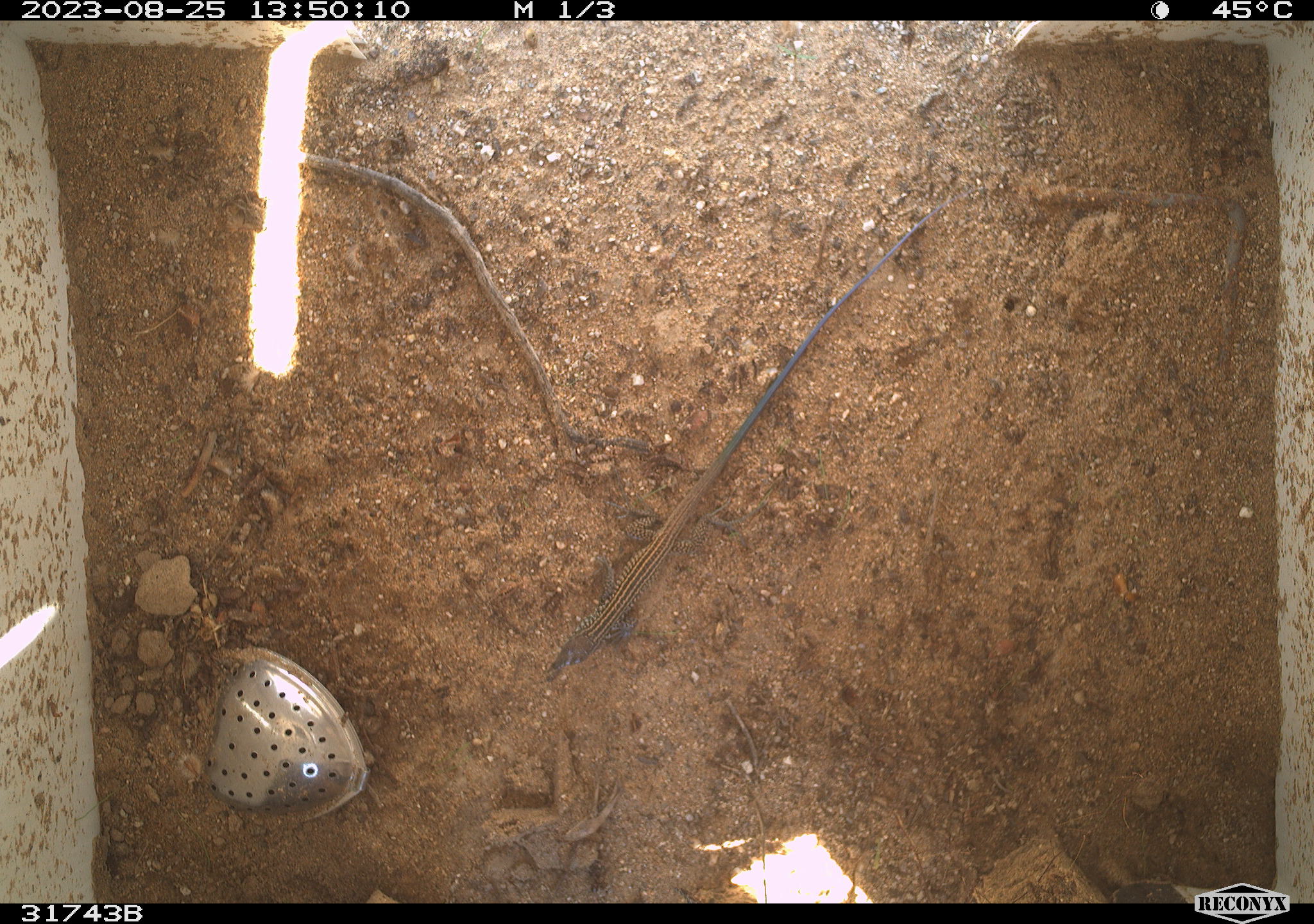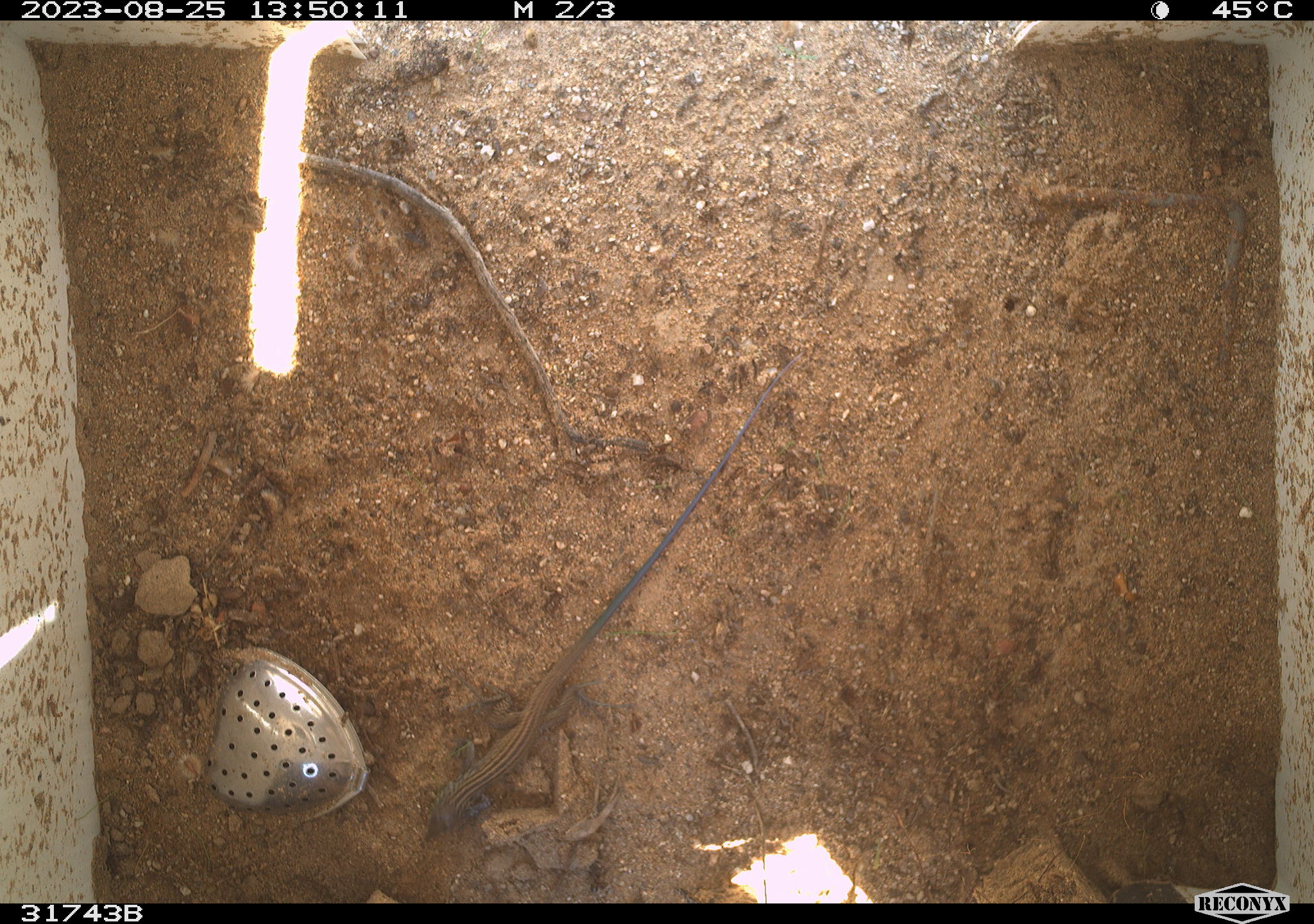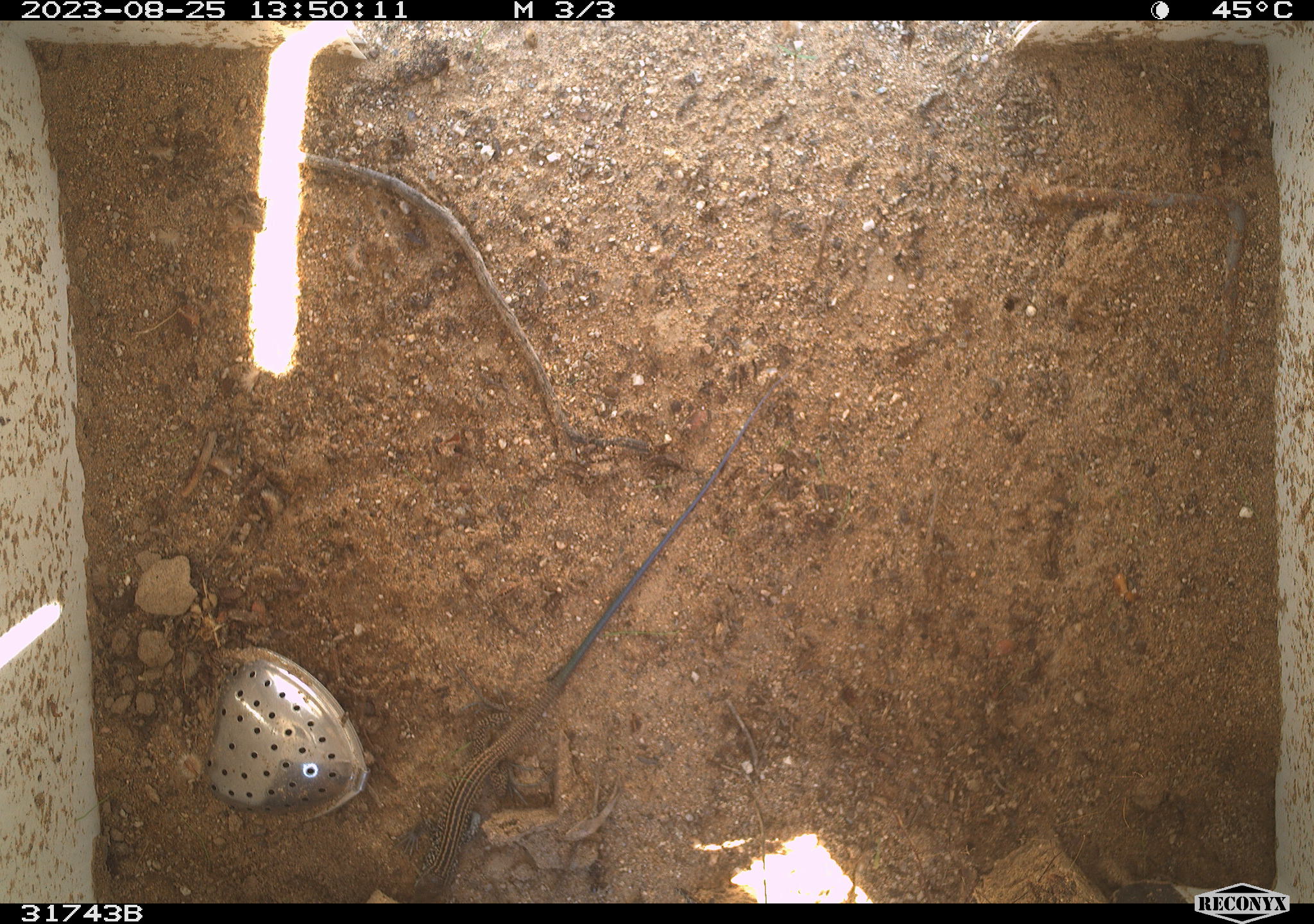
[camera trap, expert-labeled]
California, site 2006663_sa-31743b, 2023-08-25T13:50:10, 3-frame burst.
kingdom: Animalia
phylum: Chordata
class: Reptilia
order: Squamata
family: Teiidae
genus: Aspidoscelis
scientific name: Aspidoscelis tigris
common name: western whiptail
Western whiptail (Aspidoscelis tigris).